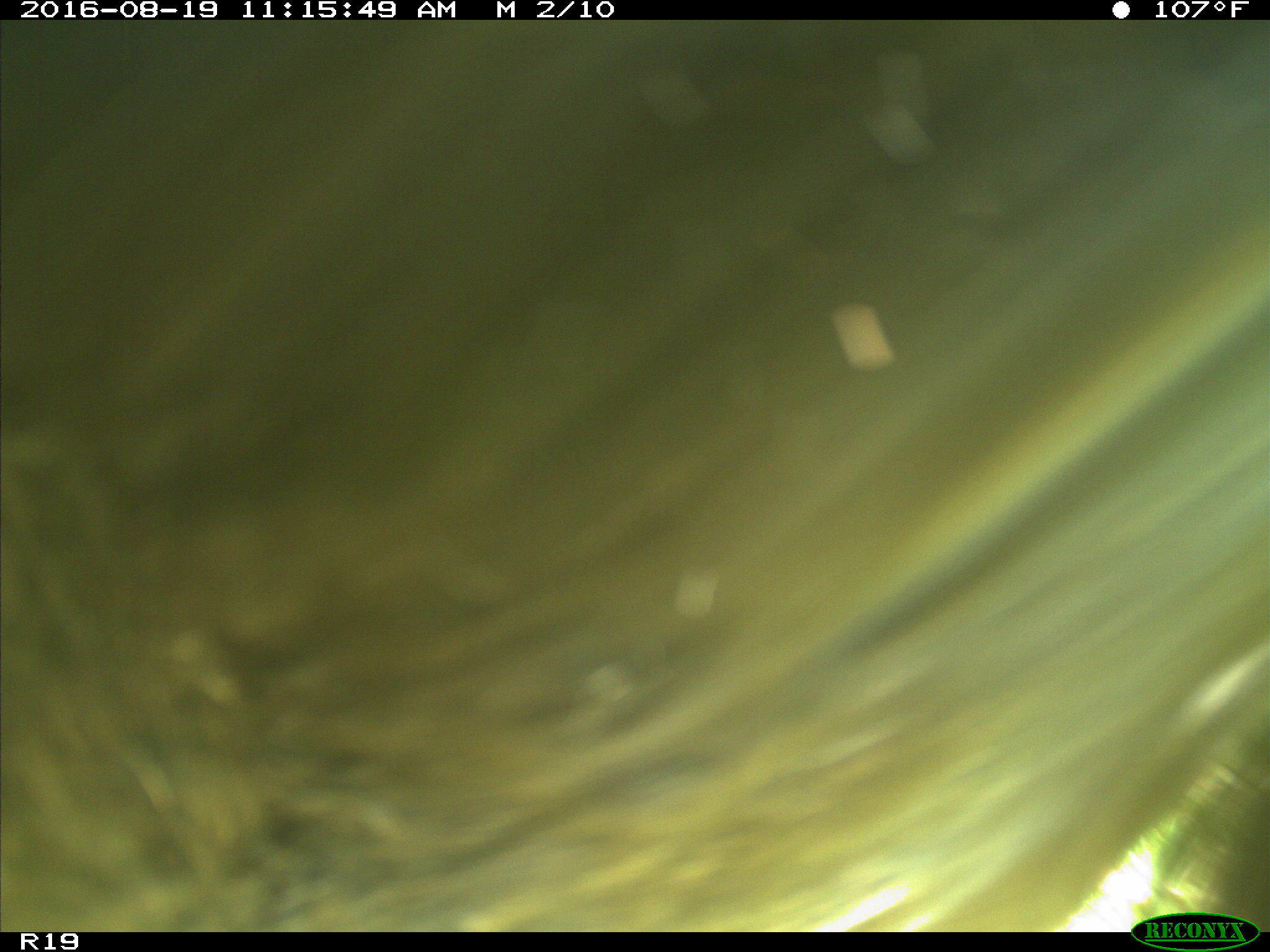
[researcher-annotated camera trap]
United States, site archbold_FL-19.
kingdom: Animalia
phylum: Chordata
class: Mammalia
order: Artiodactyla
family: Bovidae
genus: Bos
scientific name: Bos taurus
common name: domestic cow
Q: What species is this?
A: Bos taurus (domestic cow).